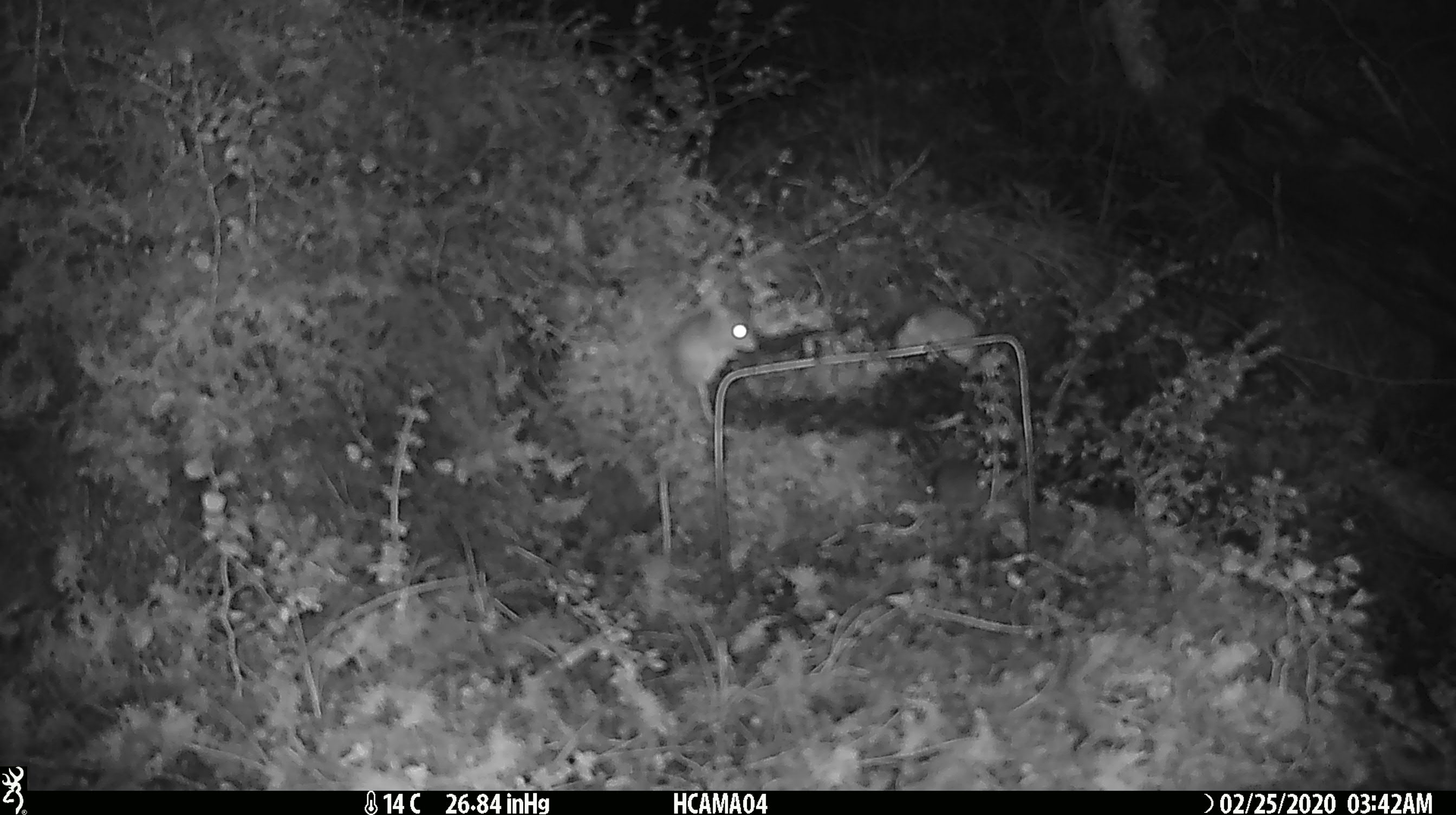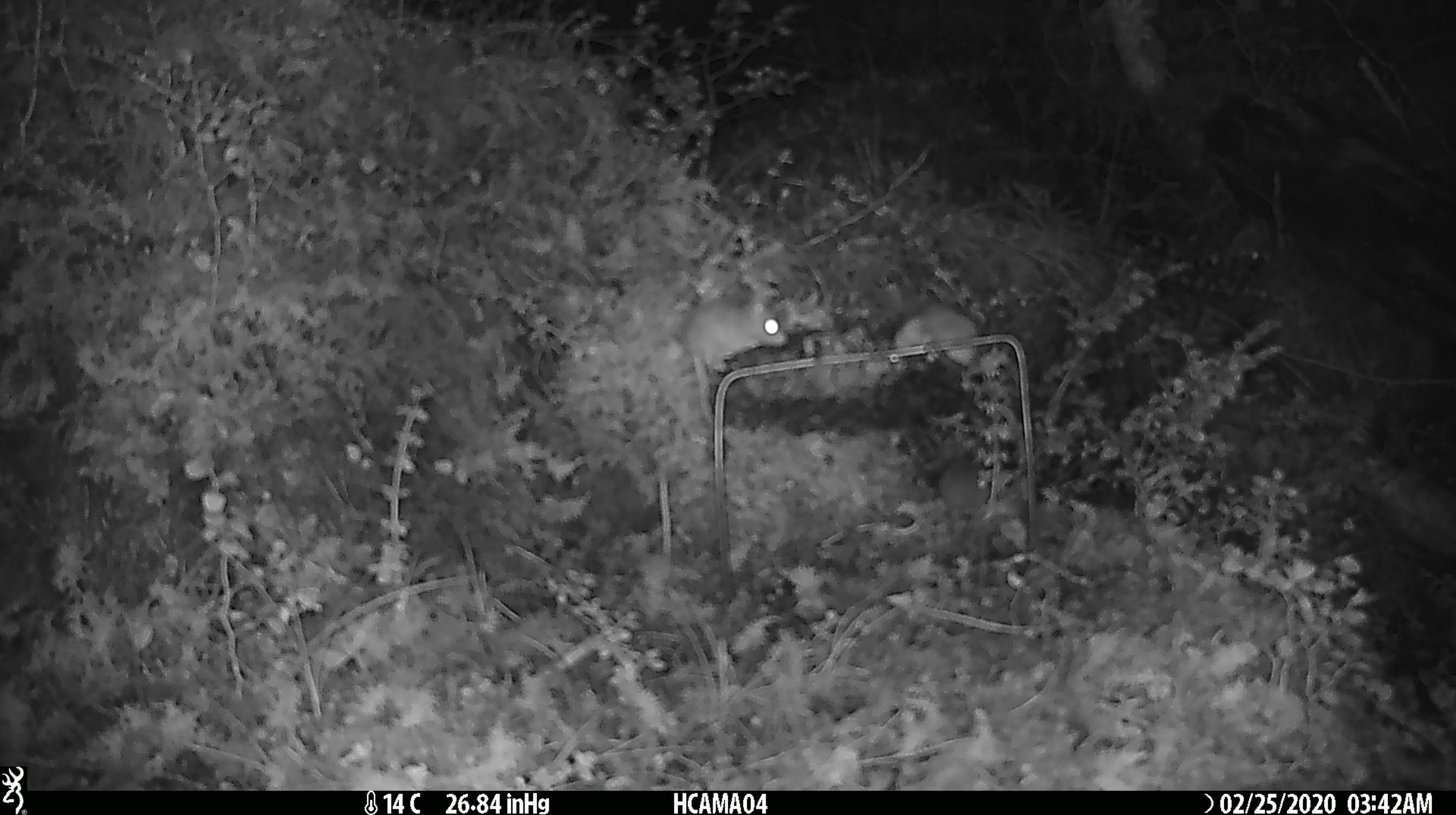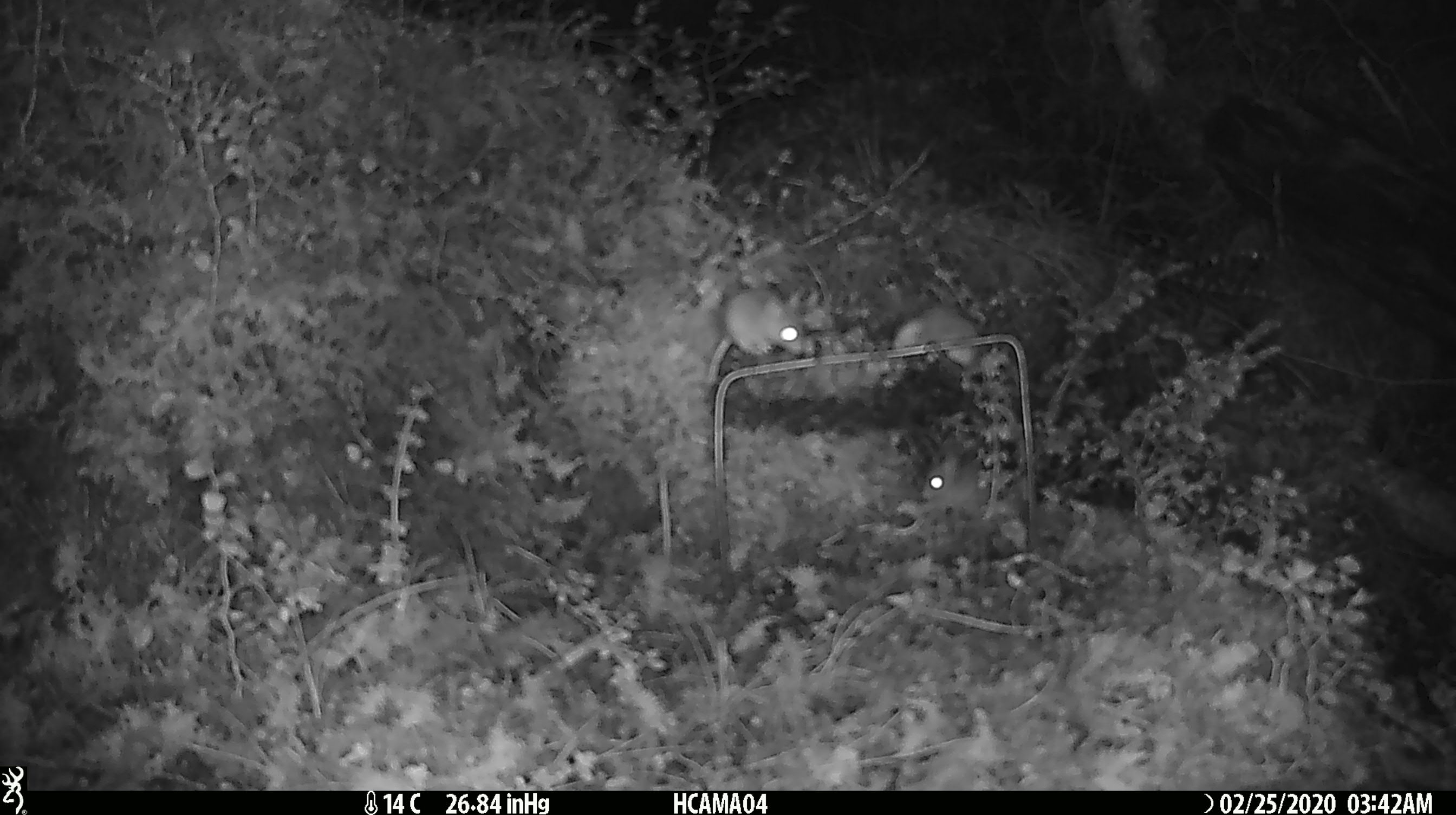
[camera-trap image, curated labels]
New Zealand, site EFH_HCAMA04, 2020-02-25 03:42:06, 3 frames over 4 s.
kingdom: Animalia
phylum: Chordata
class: Mammalia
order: Rodentia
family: Muridae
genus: Mus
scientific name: Mus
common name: mouse